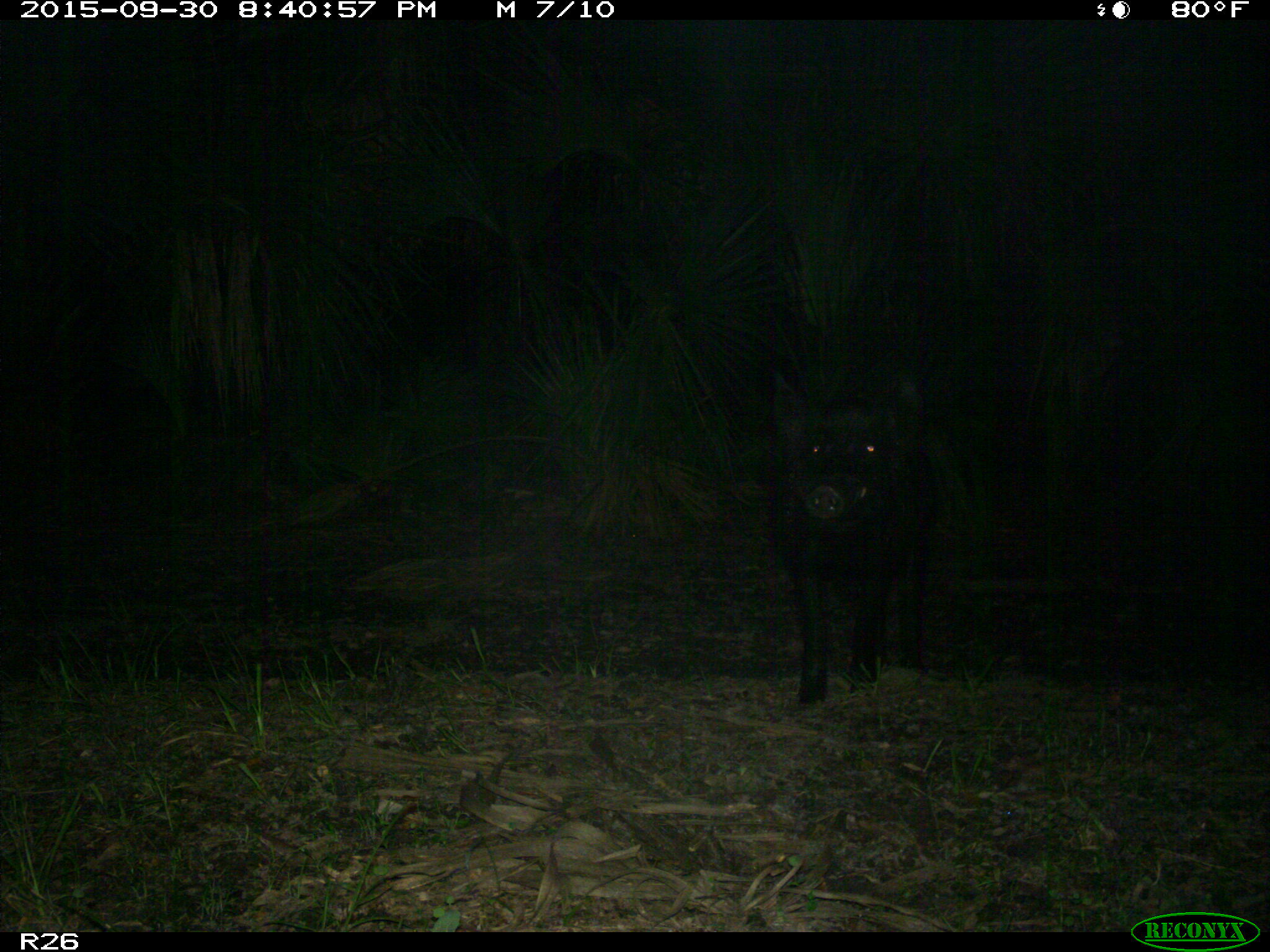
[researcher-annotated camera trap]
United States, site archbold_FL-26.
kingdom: Animalia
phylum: Chordata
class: Mammalia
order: Artiodactyla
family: Suidae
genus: Sus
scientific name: Sus scrofa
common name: wild boar